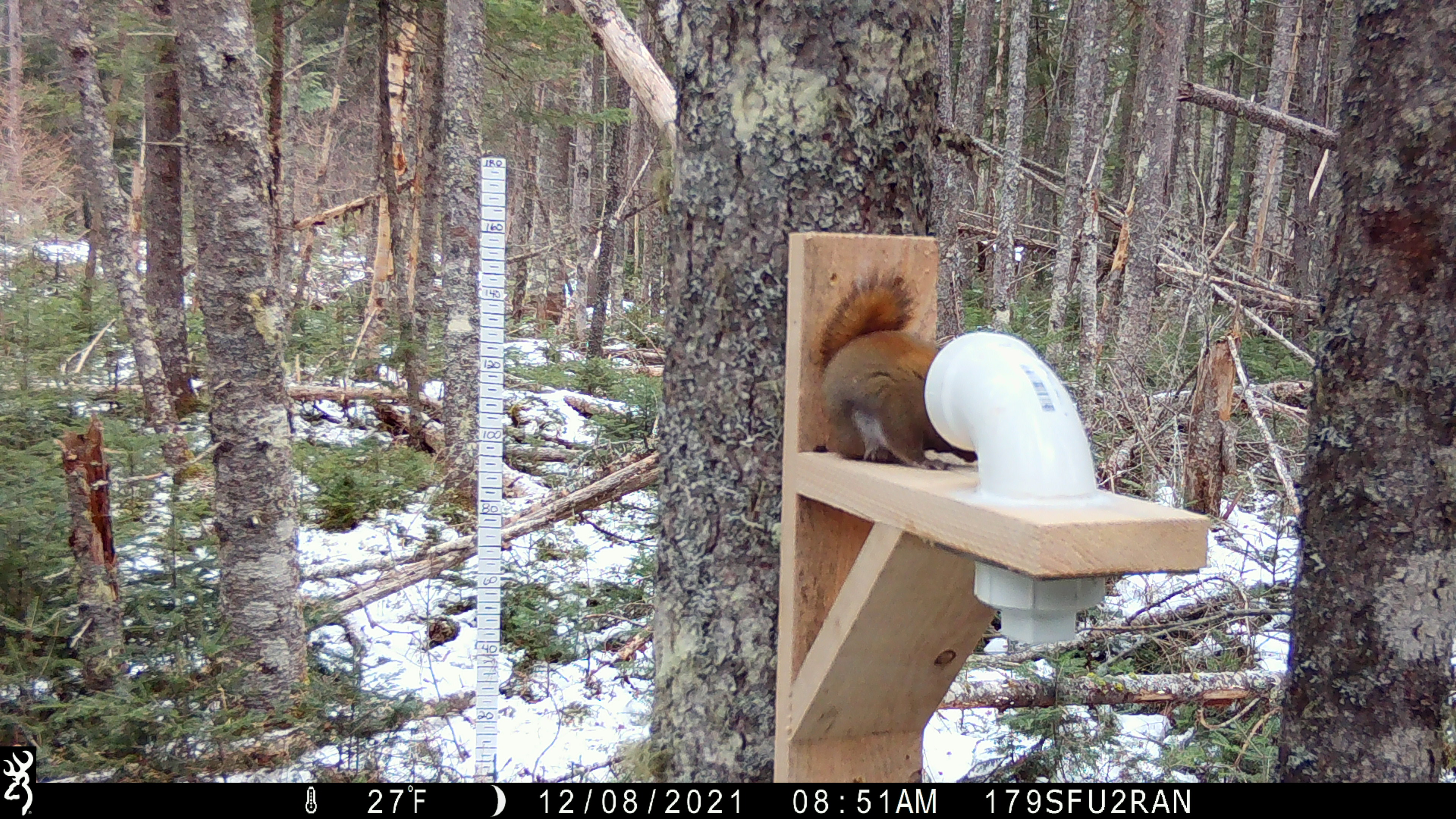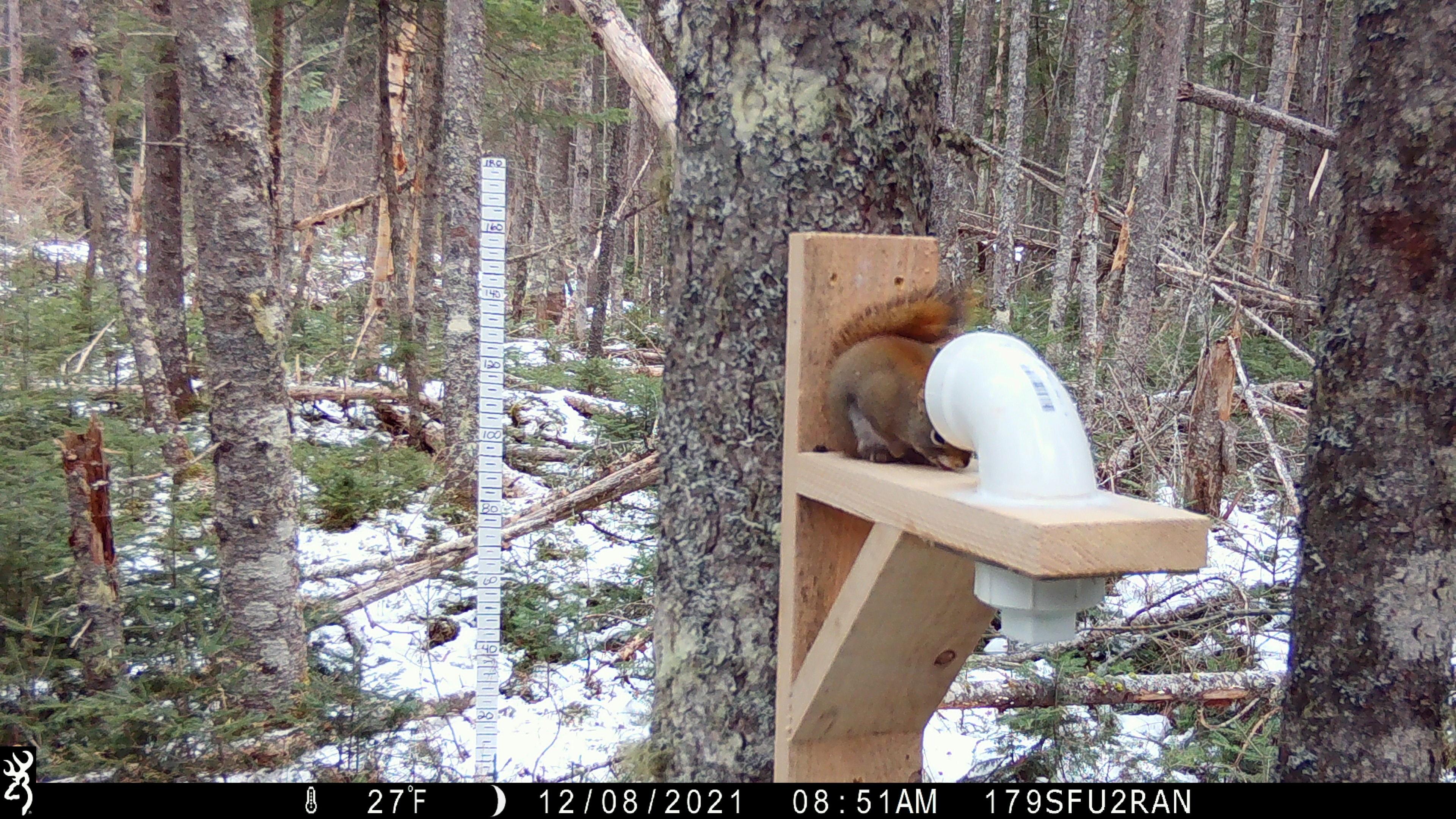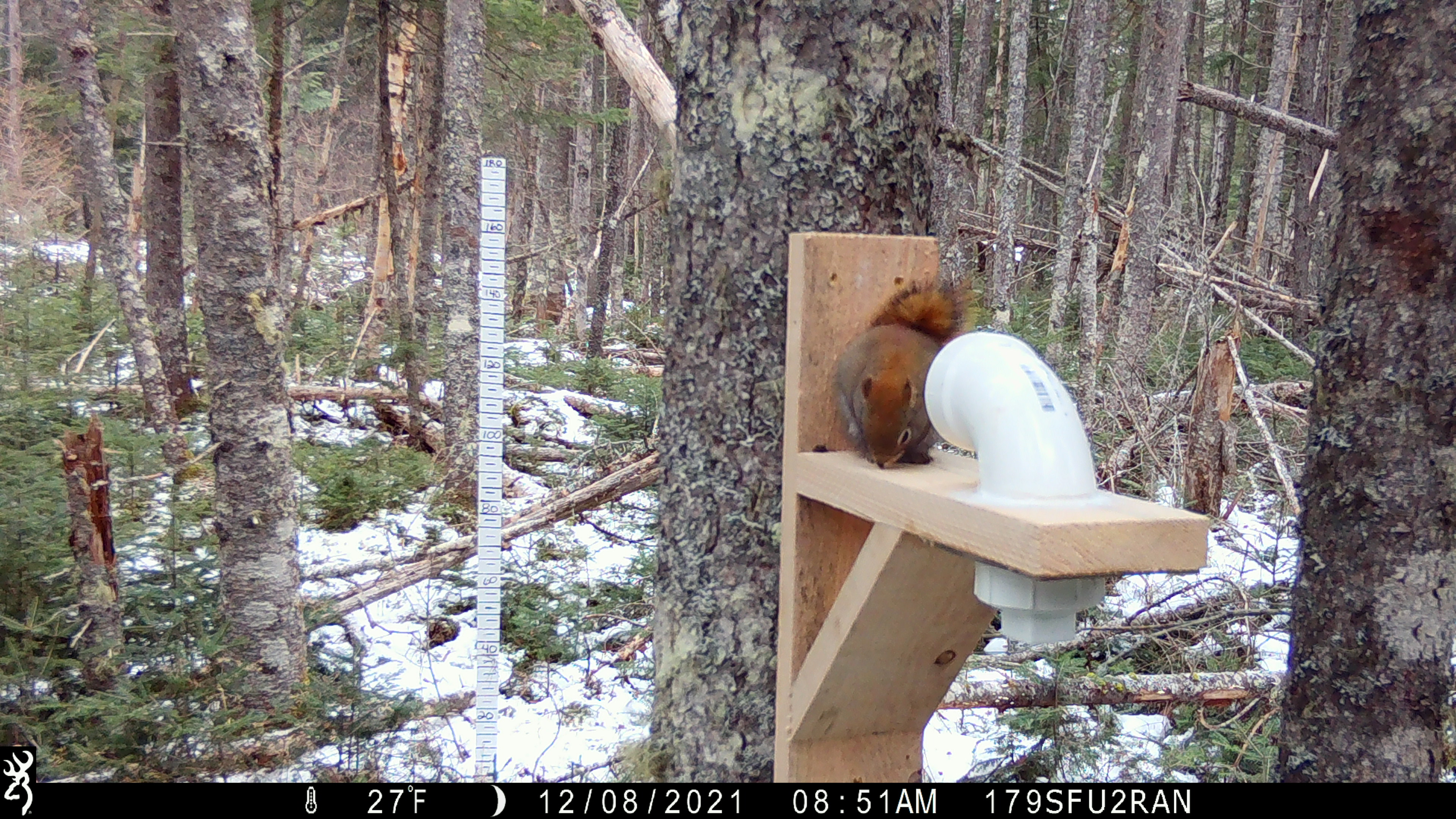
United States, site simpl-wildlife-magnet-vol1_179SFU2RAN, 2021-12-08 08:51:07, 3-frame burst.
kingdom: Animalia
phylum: Chordata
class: Mammalia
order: Rodentia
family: Sciuridae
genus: Tamiasciurus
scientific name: Tamiasciurus hudsonicus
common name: red squirrel